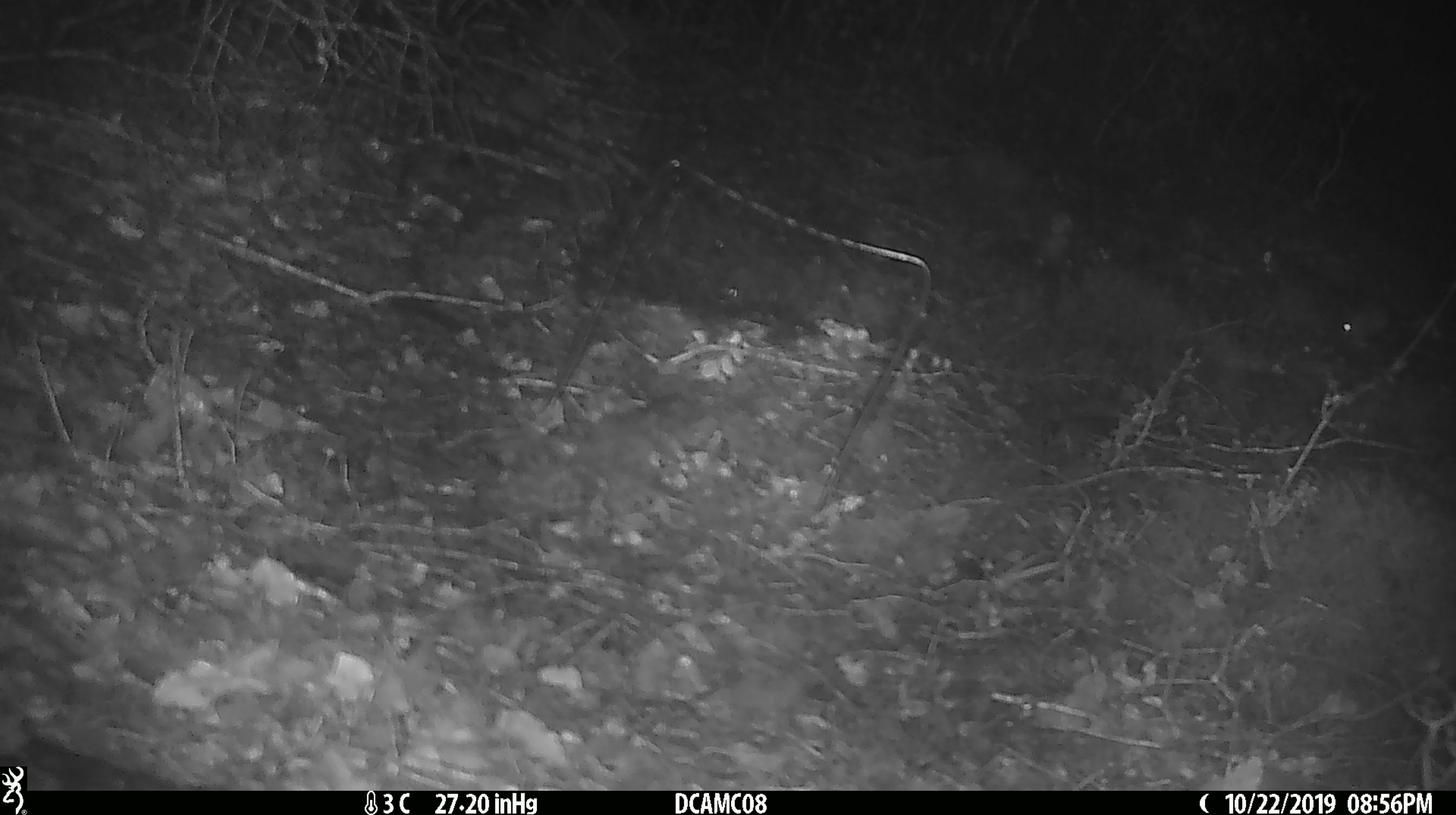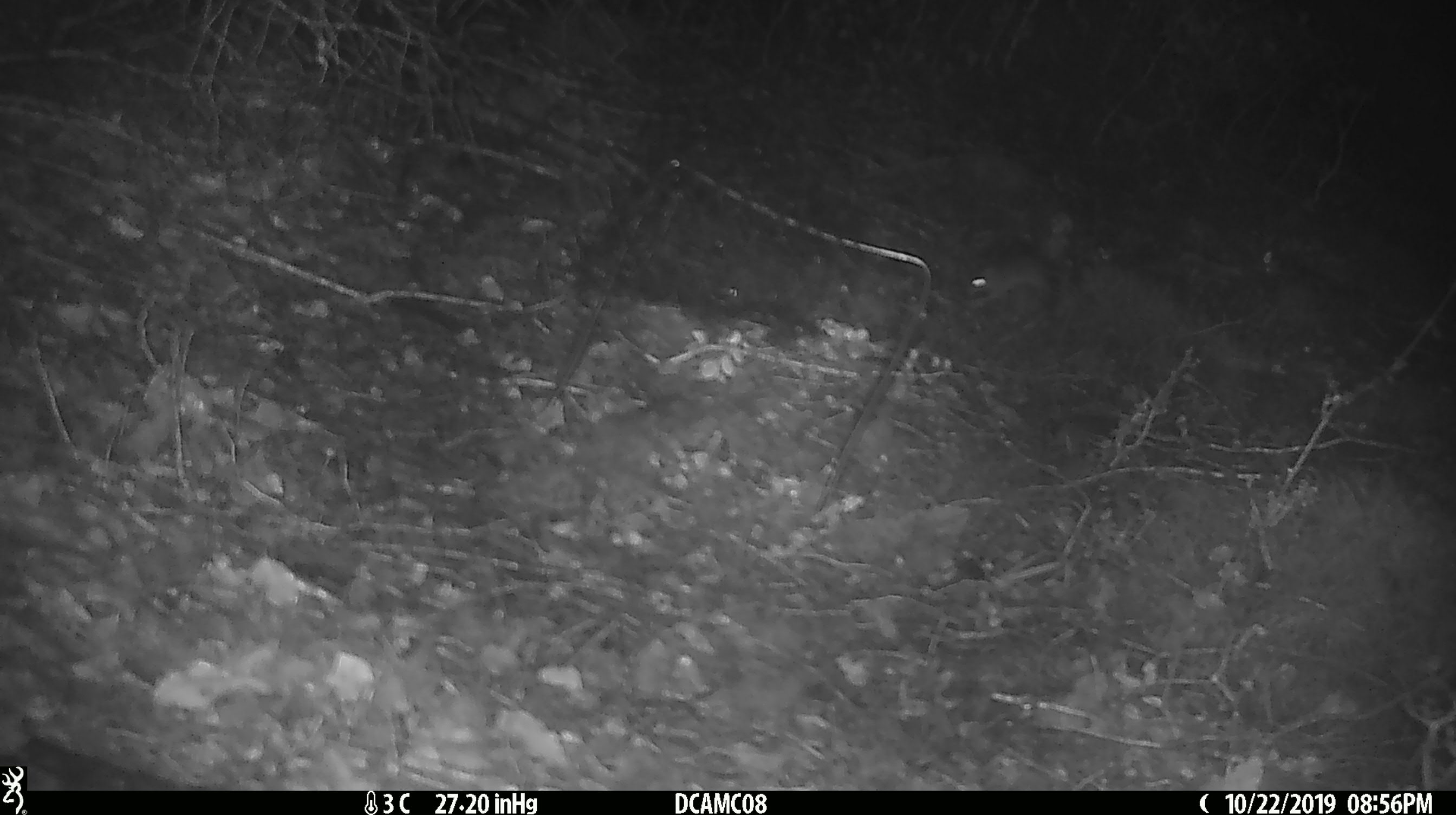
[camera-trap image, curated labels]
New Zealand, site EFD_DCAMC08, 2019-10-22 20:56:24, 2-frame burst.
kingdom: Animalia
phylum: Chordata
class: Mammalia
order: Rodentia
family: Muridae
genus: Mus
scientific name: Mus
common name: mouse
Mouse (Mus).